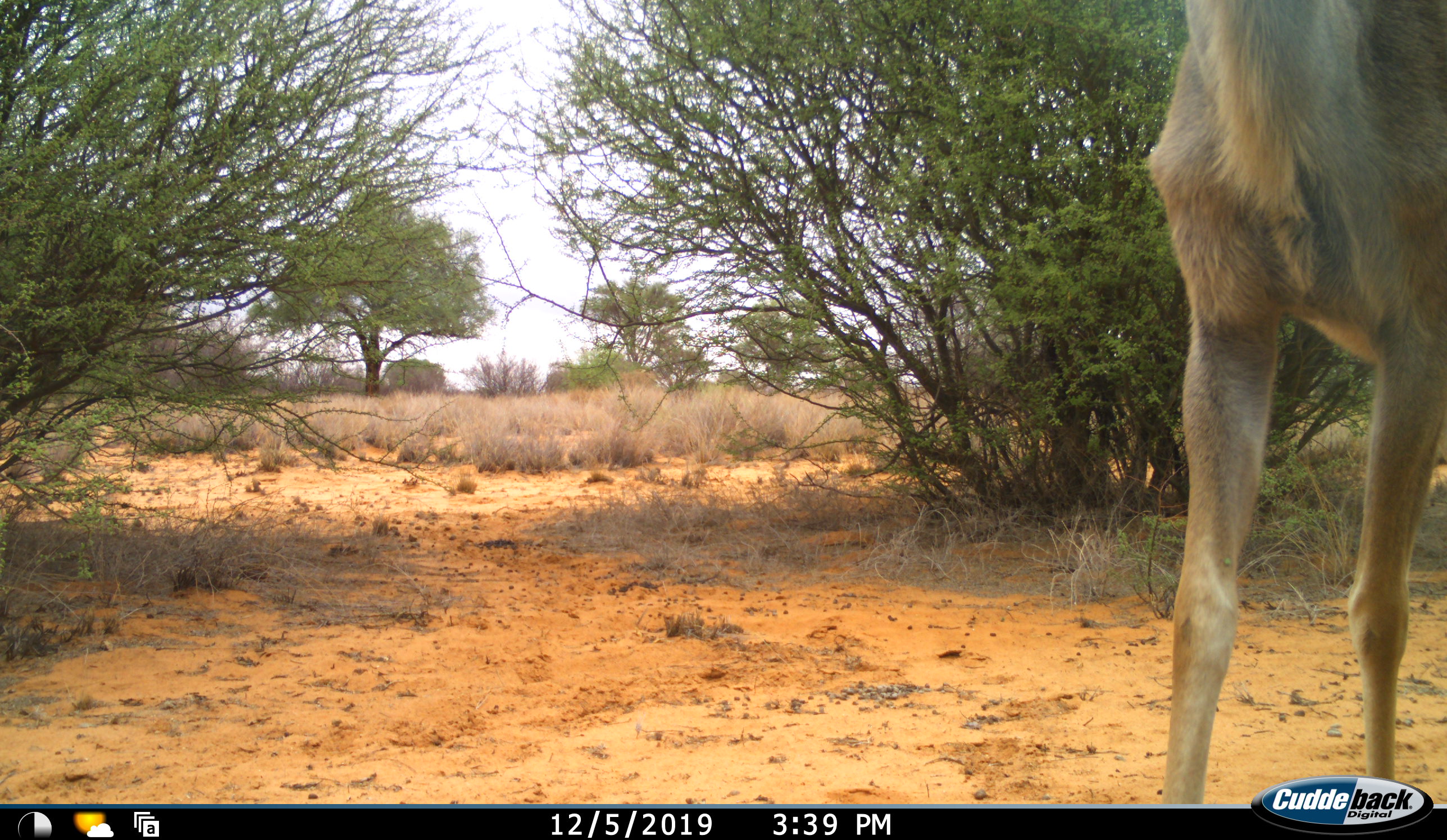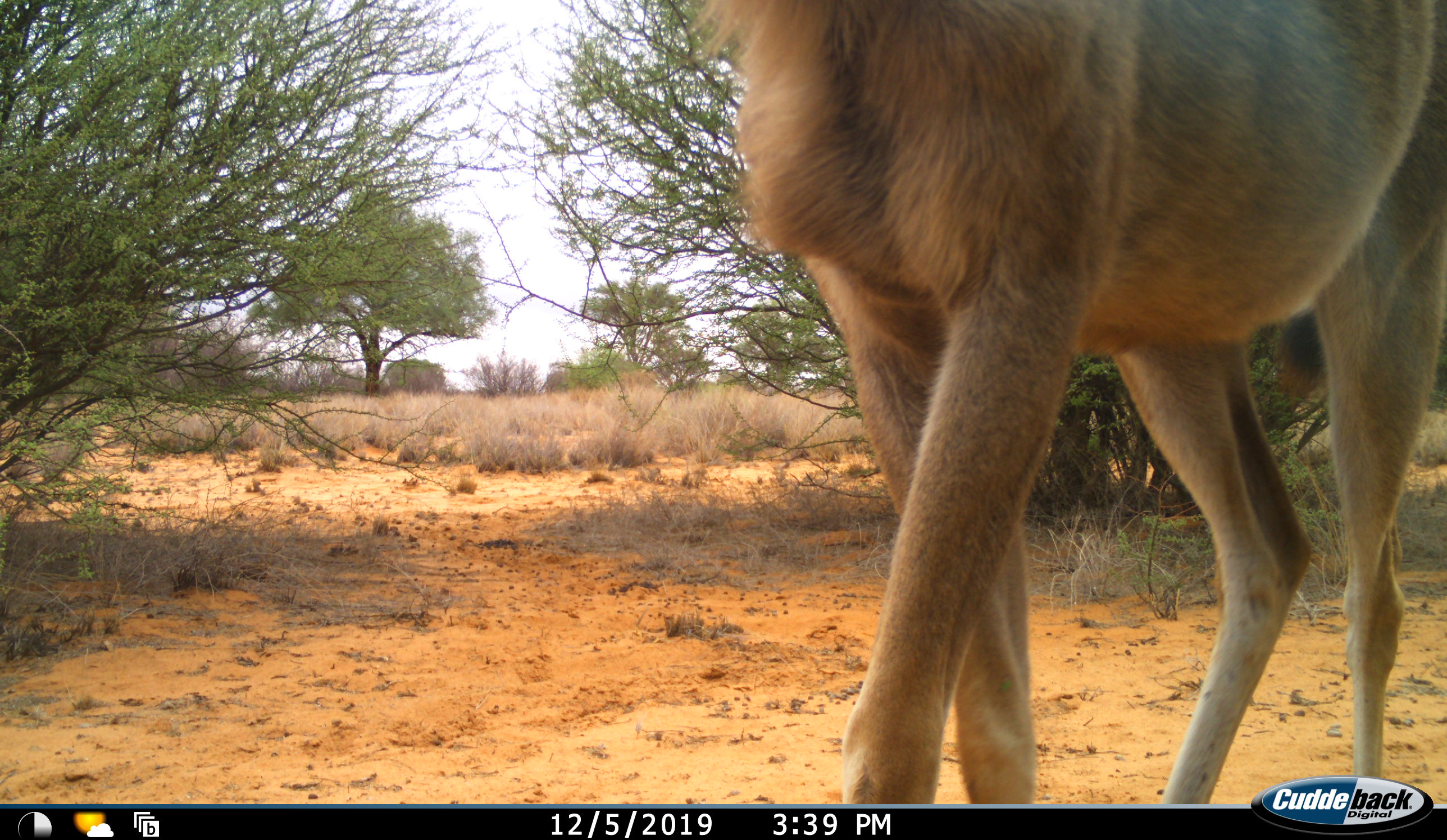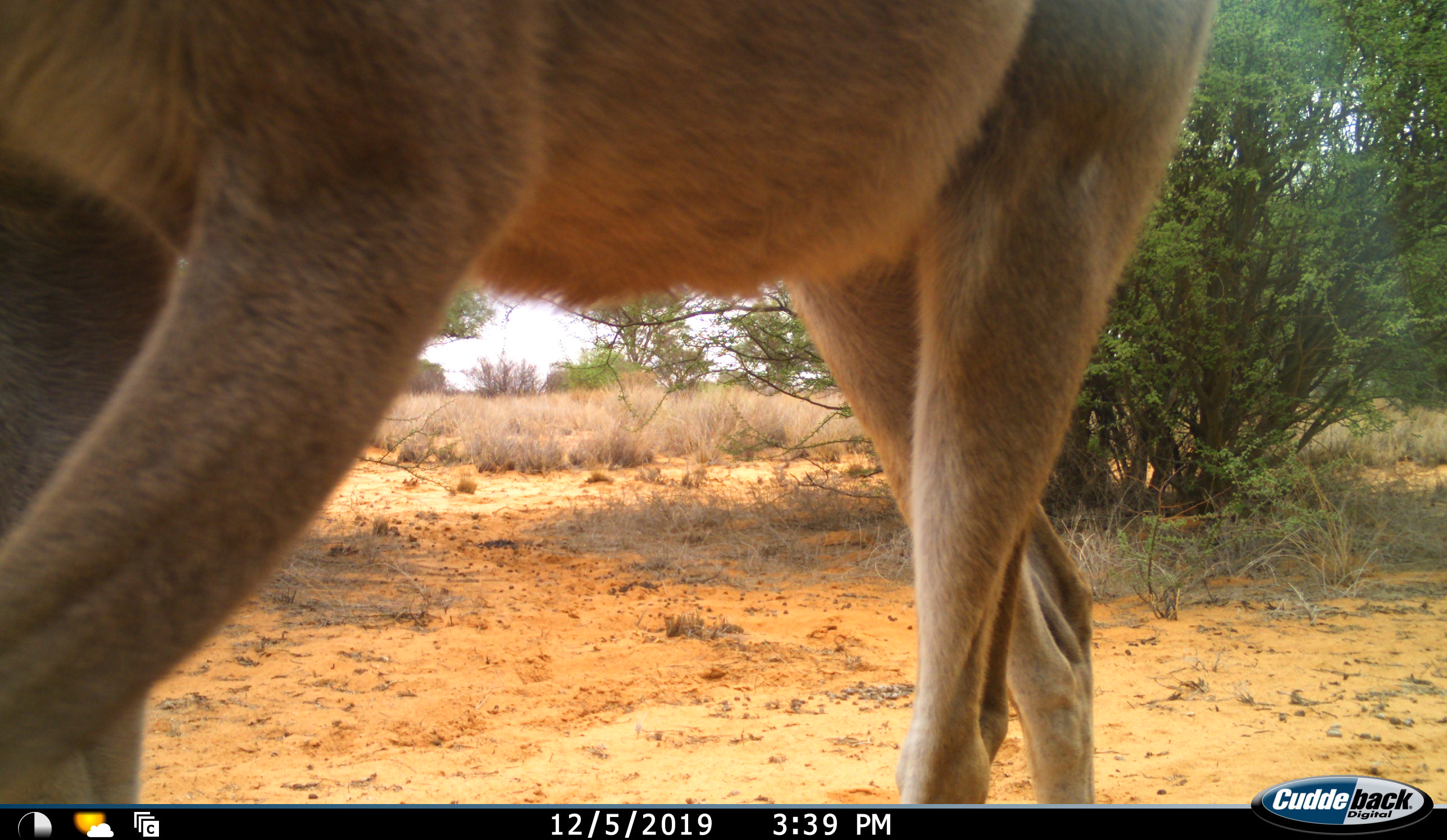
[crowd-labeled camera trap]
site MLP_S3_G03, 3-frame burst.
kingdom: Animalia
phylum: Chordata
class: Mammalia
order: Artiodactyla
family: Bovidae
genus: Tragelaphus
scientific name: Tragelaphus oryx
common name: eland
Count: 1.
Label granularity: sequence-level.